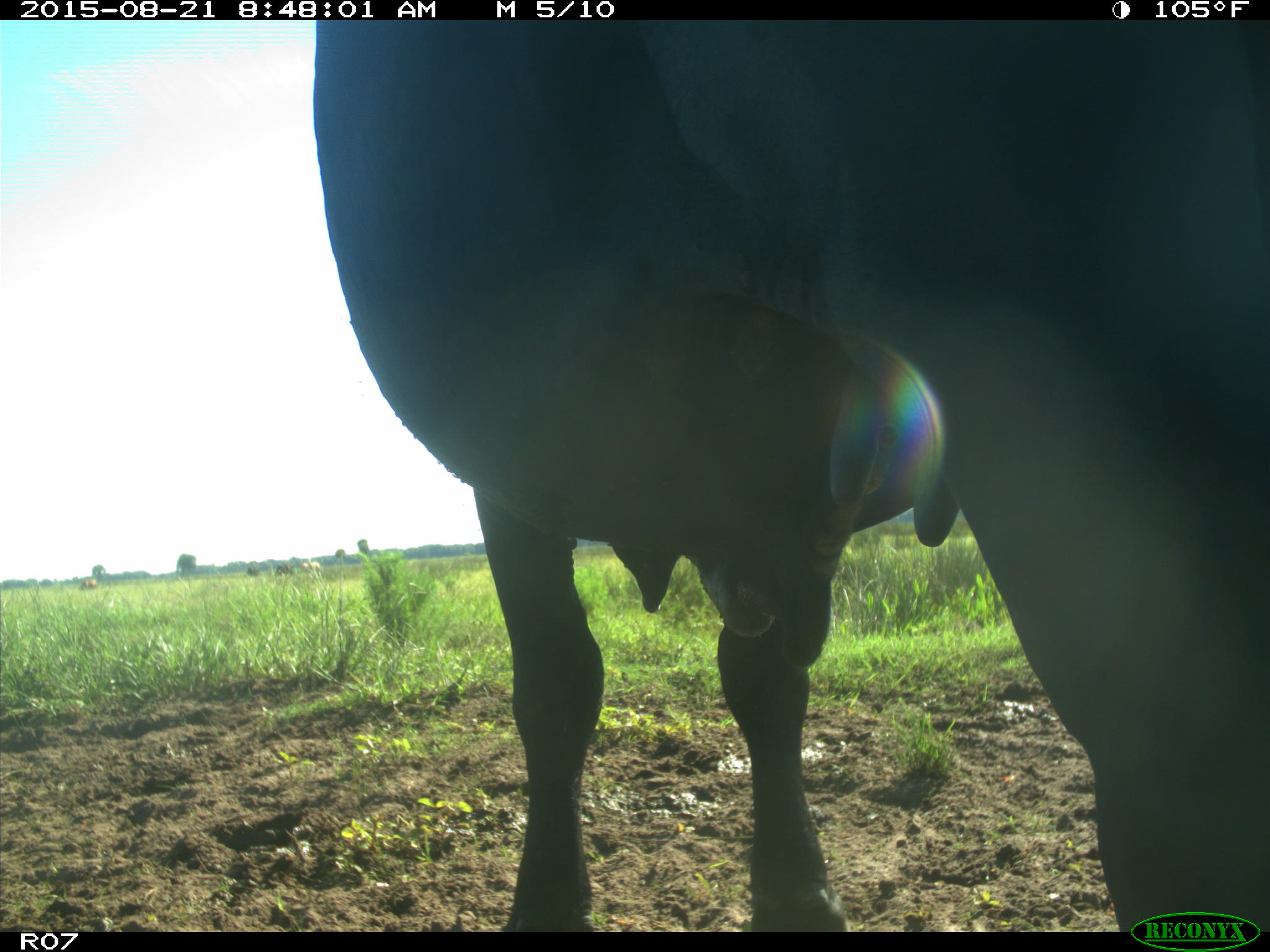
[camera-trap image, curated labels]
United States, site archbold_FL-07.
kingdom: Animalia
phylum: Chordata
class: Mammalia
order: Artiodactyla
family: Bovidae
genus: Bos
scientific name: Bos taurus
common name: domestic cow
Bos taurus (domestic cow).